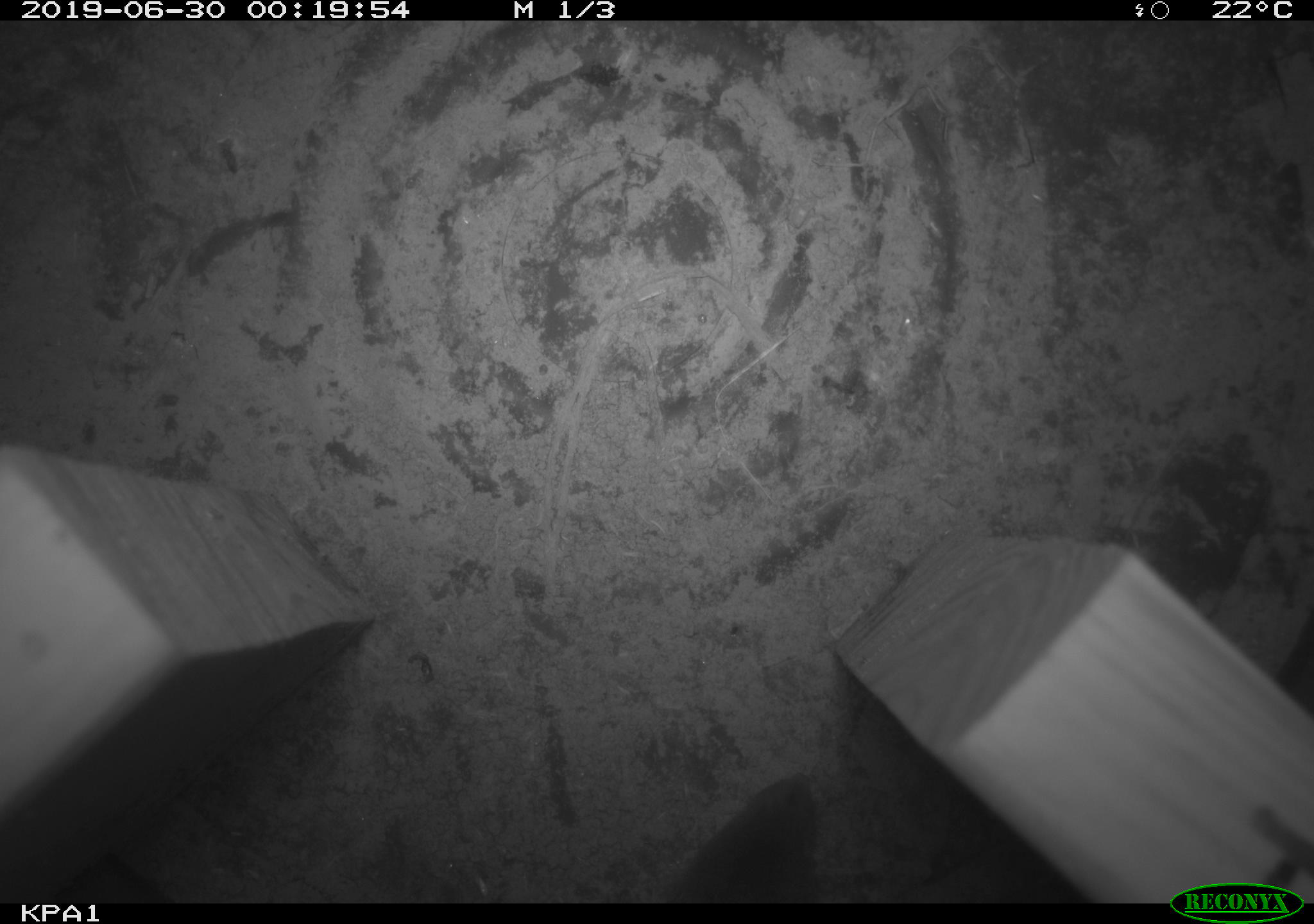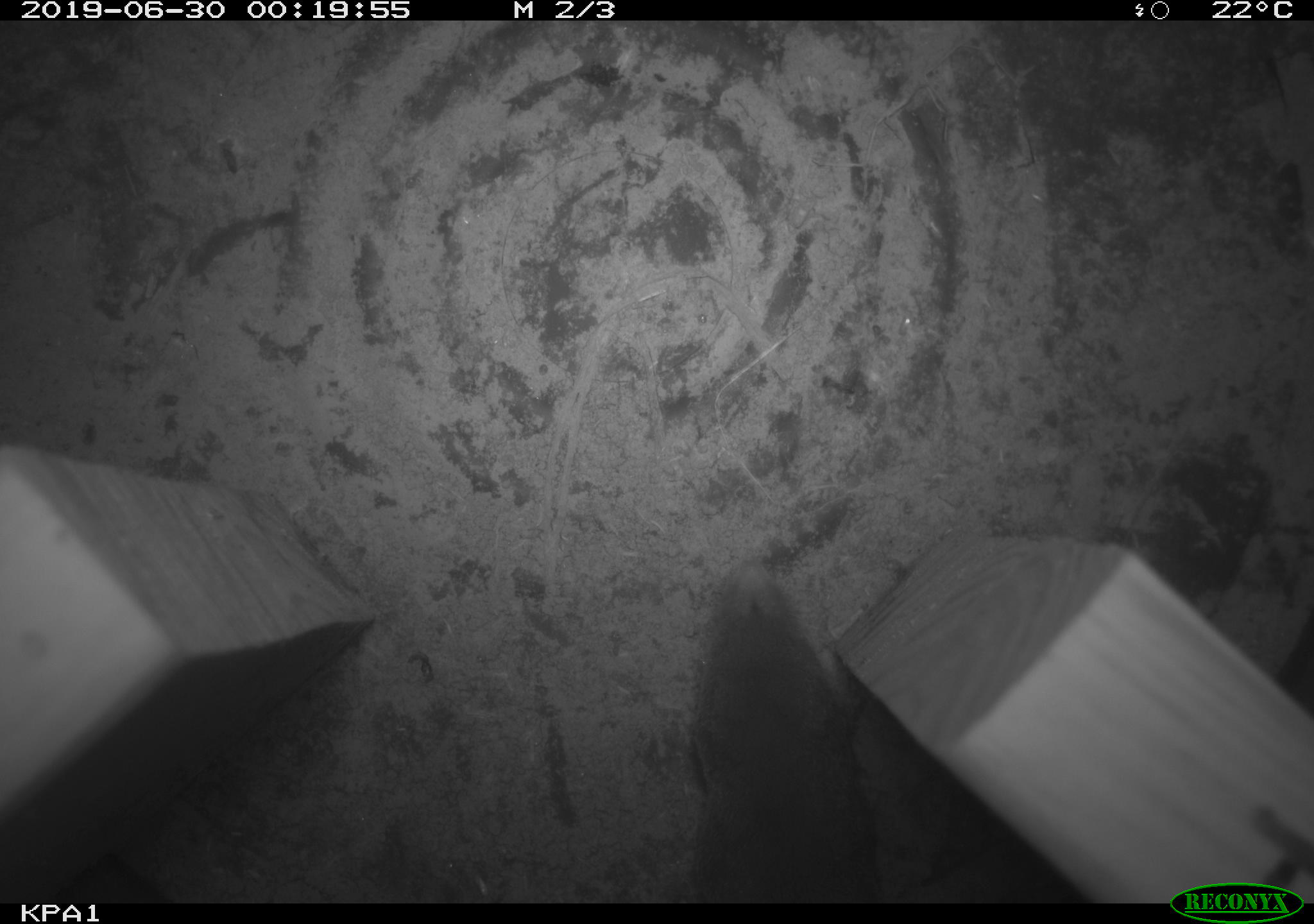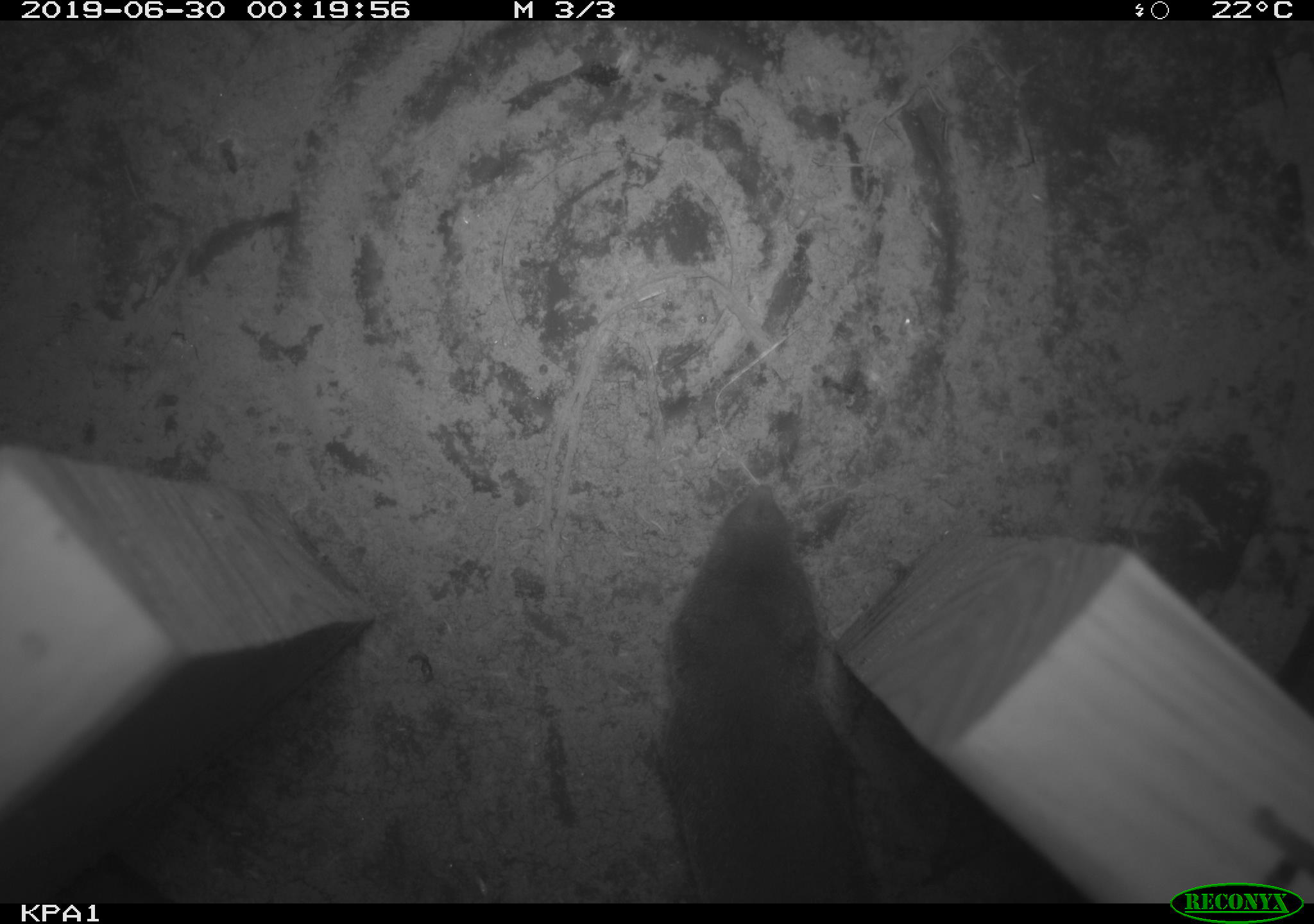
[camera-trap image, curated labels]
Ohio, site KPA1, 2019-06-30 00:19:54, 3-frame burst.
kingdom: Animalia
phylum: Chordata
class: Mammalia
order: Eulipotyphla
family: Soricidae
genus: Blarina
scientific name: Blarina brevicauda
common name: northern short-tailed shrew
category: n. short-tailed shrew